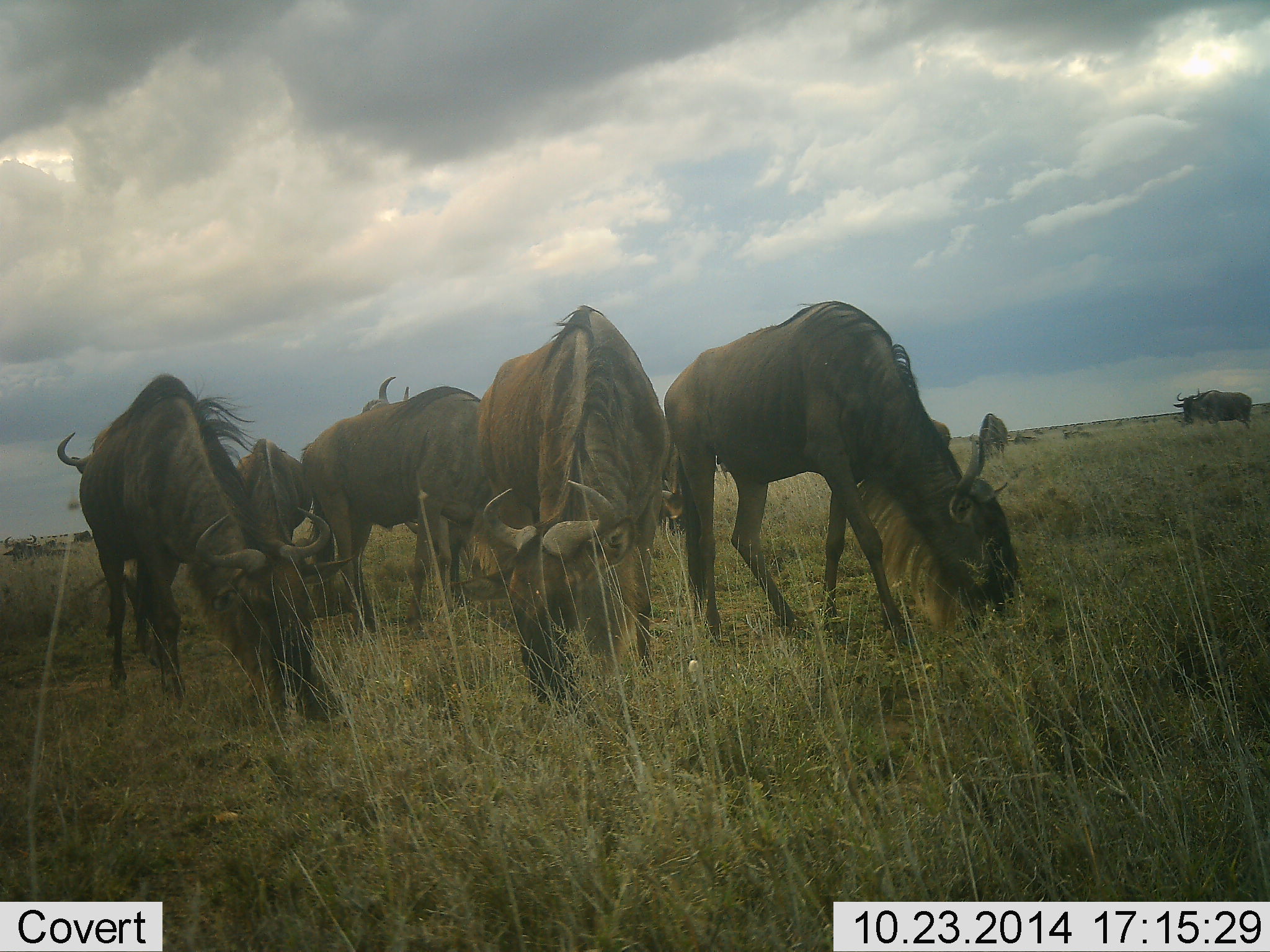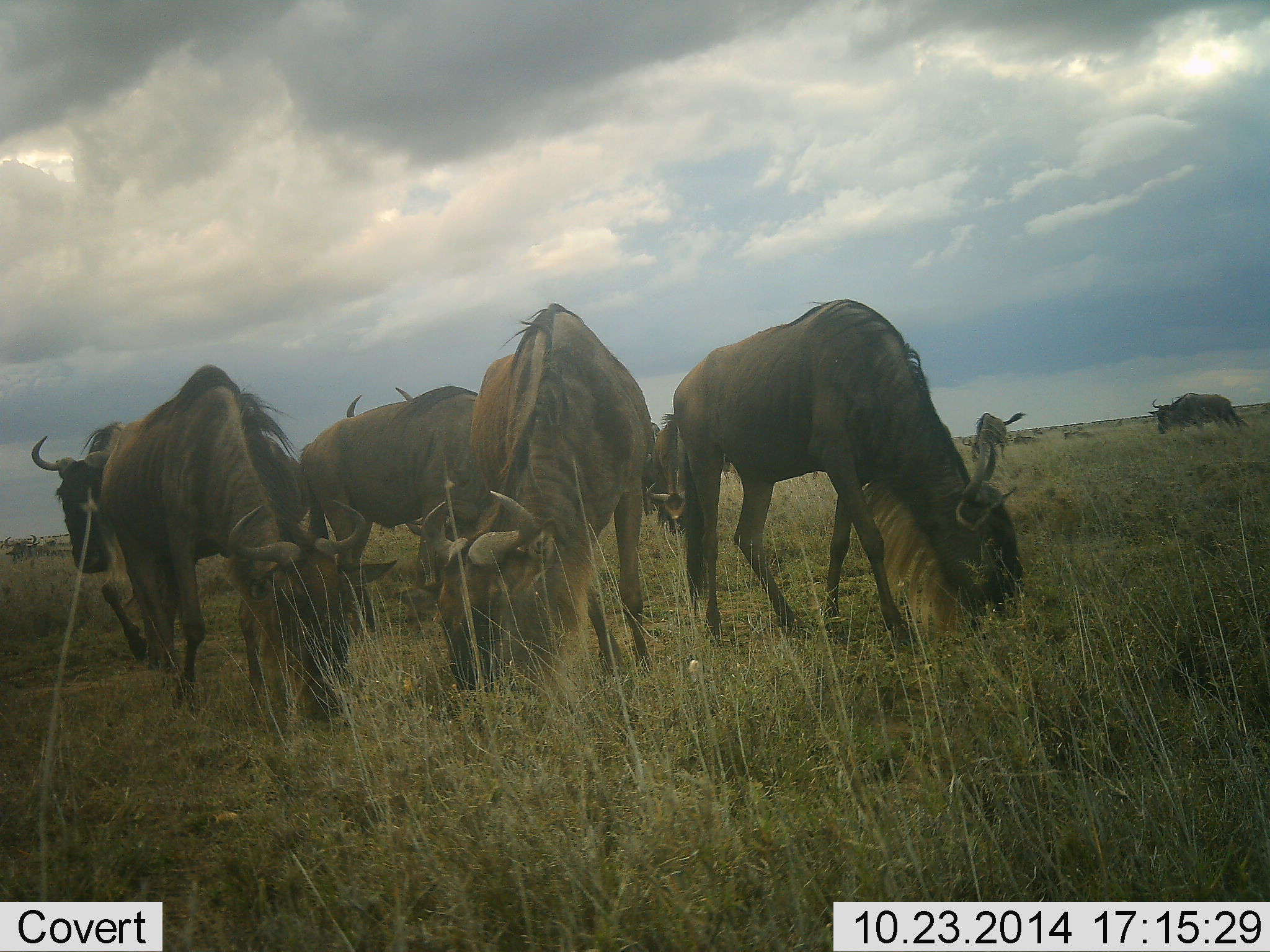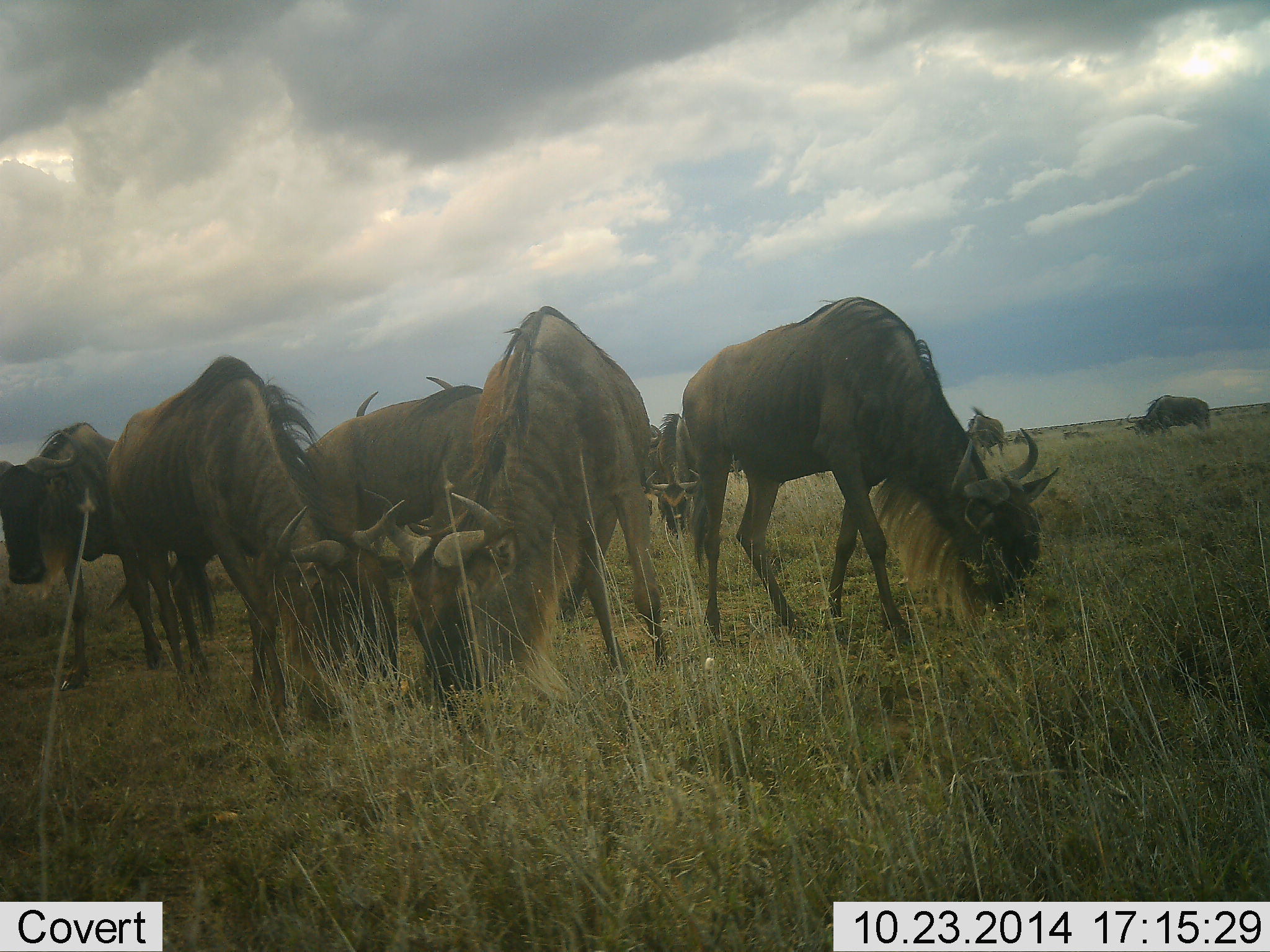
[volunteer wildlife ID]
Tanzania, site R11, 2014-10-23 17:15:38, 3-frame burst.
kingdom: Animalia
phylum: Chordata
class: Mammalia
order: Artiodactyla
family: Bovidae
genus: Connochaetes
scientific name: Connochaetes taurinus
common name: blue wildebeest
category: wildebeest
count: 10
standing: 50%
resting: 10%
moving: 30%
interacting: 0%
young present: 0%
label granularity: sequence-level